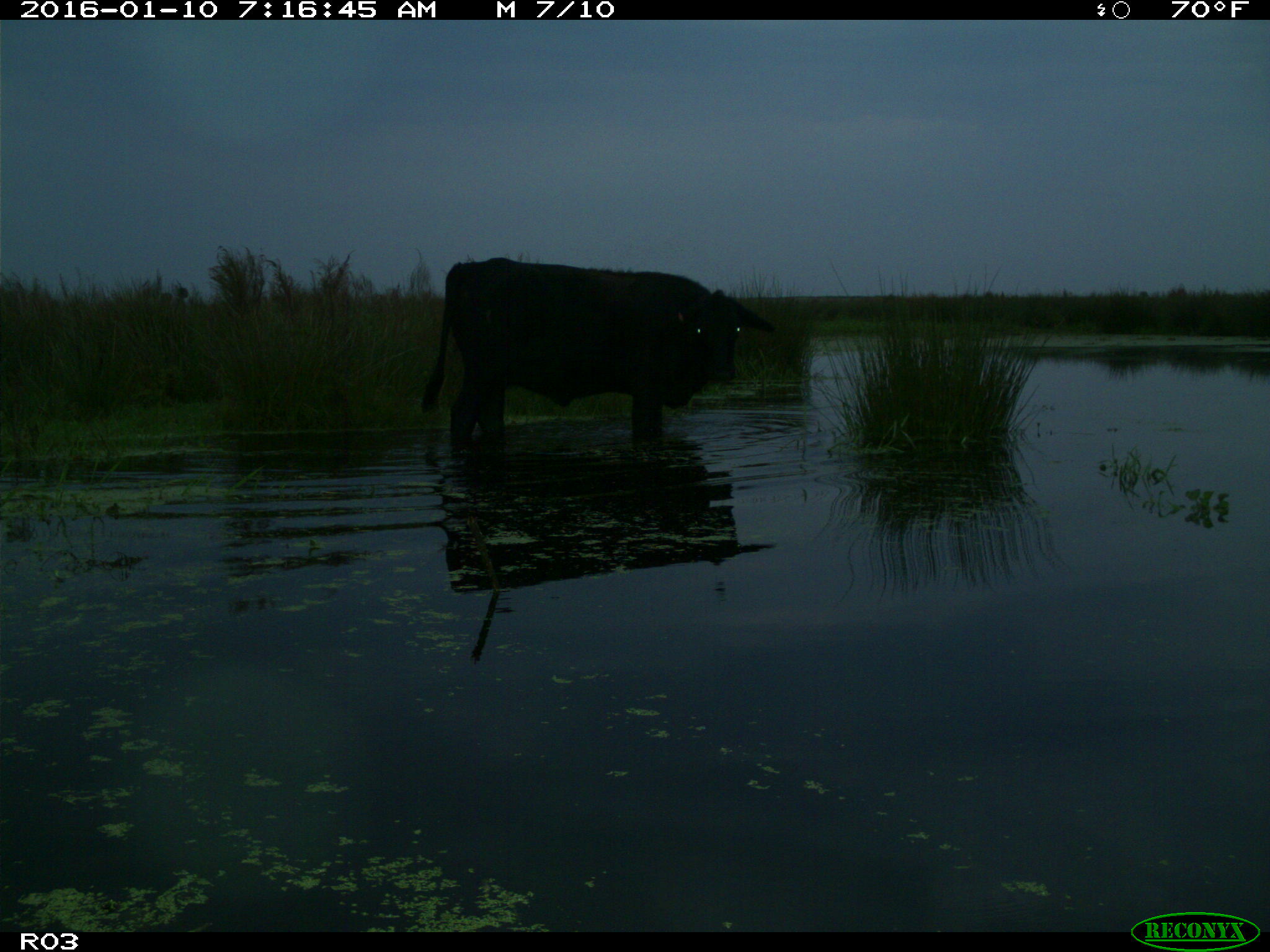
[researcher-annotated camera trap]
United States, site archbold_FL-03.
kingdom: Animalia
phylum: Chordata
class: Mammalia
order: Artiodactyla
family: Bovidae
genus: Bos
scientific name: Bos taurus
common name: domestic cow